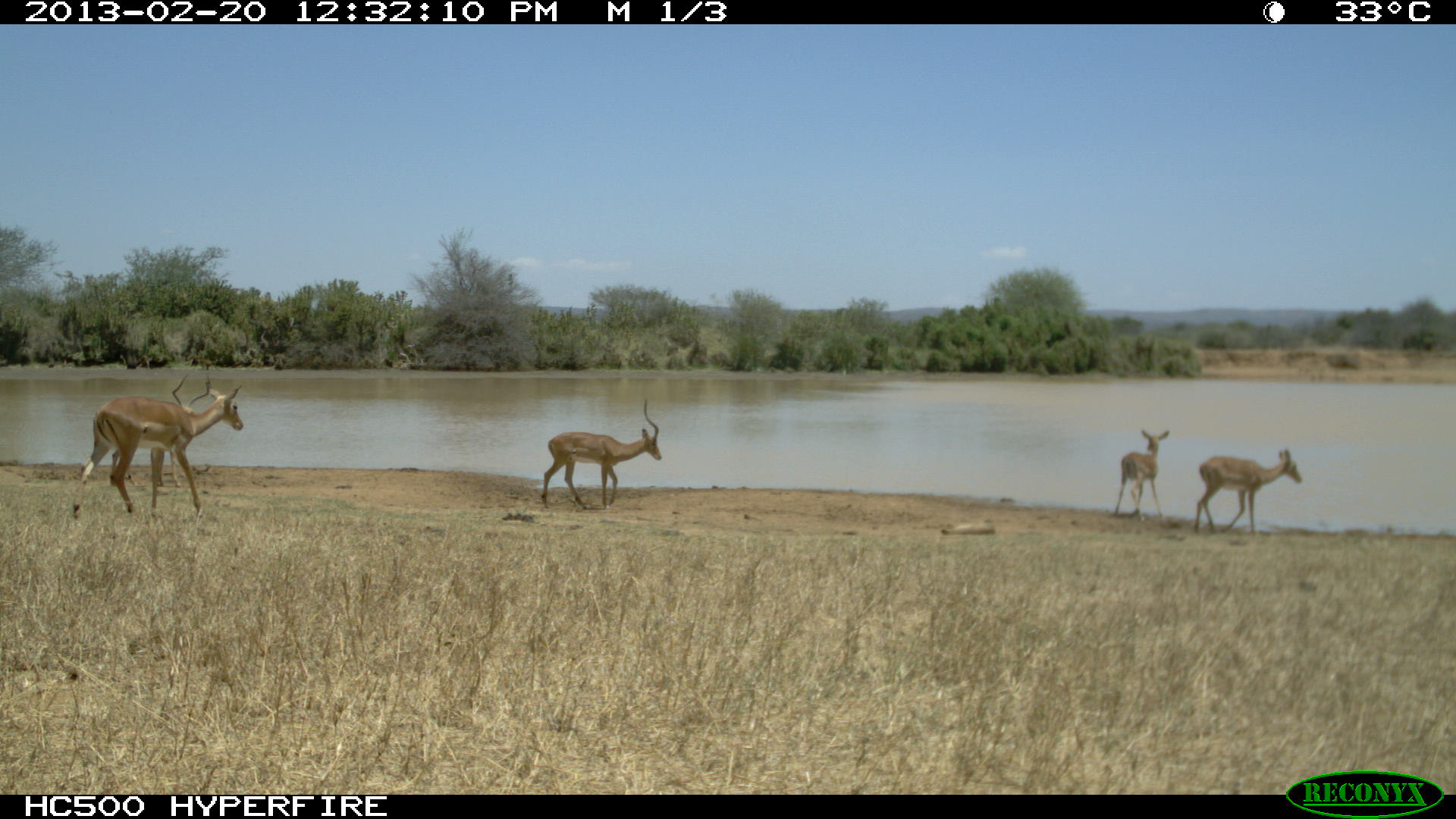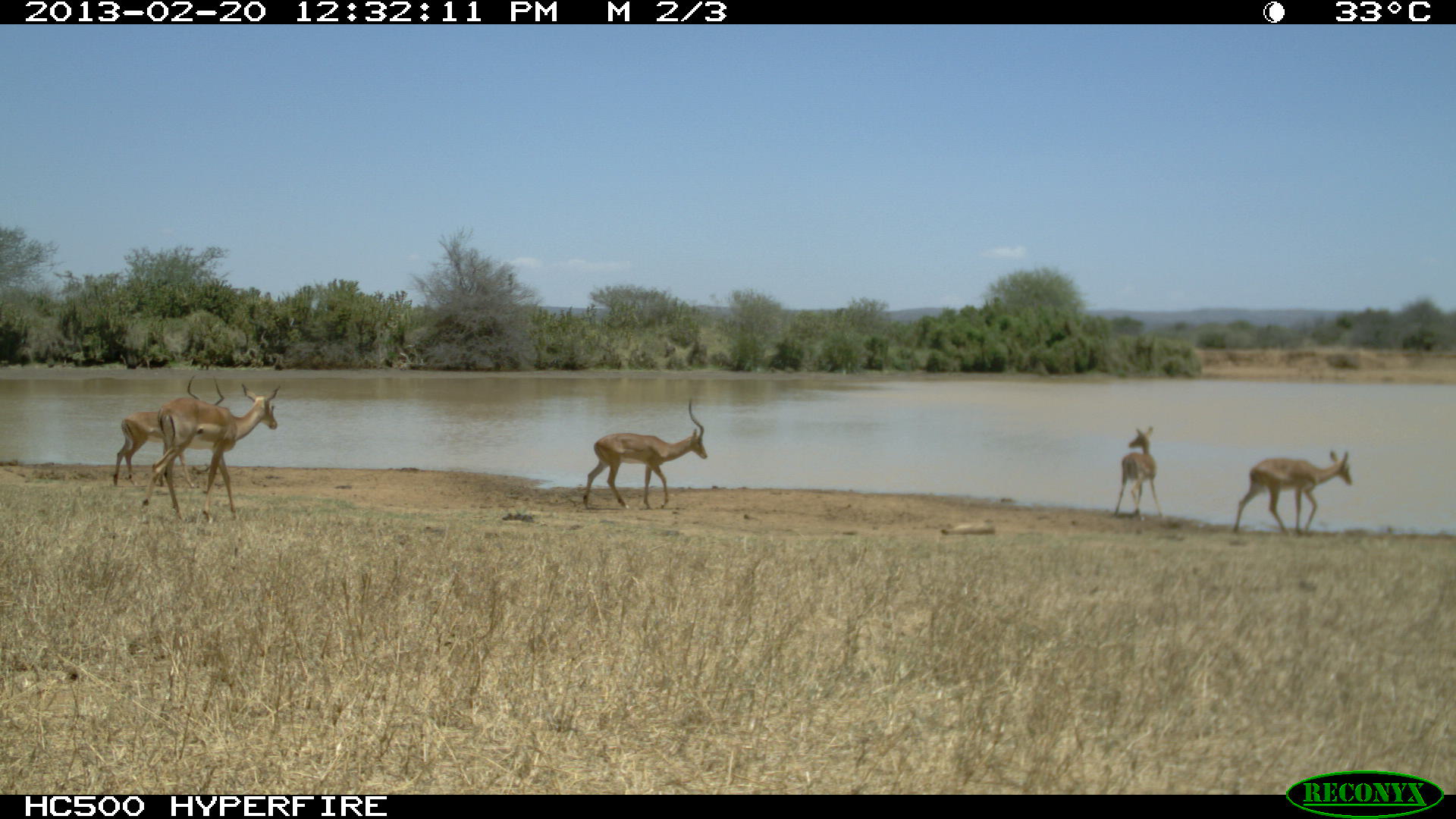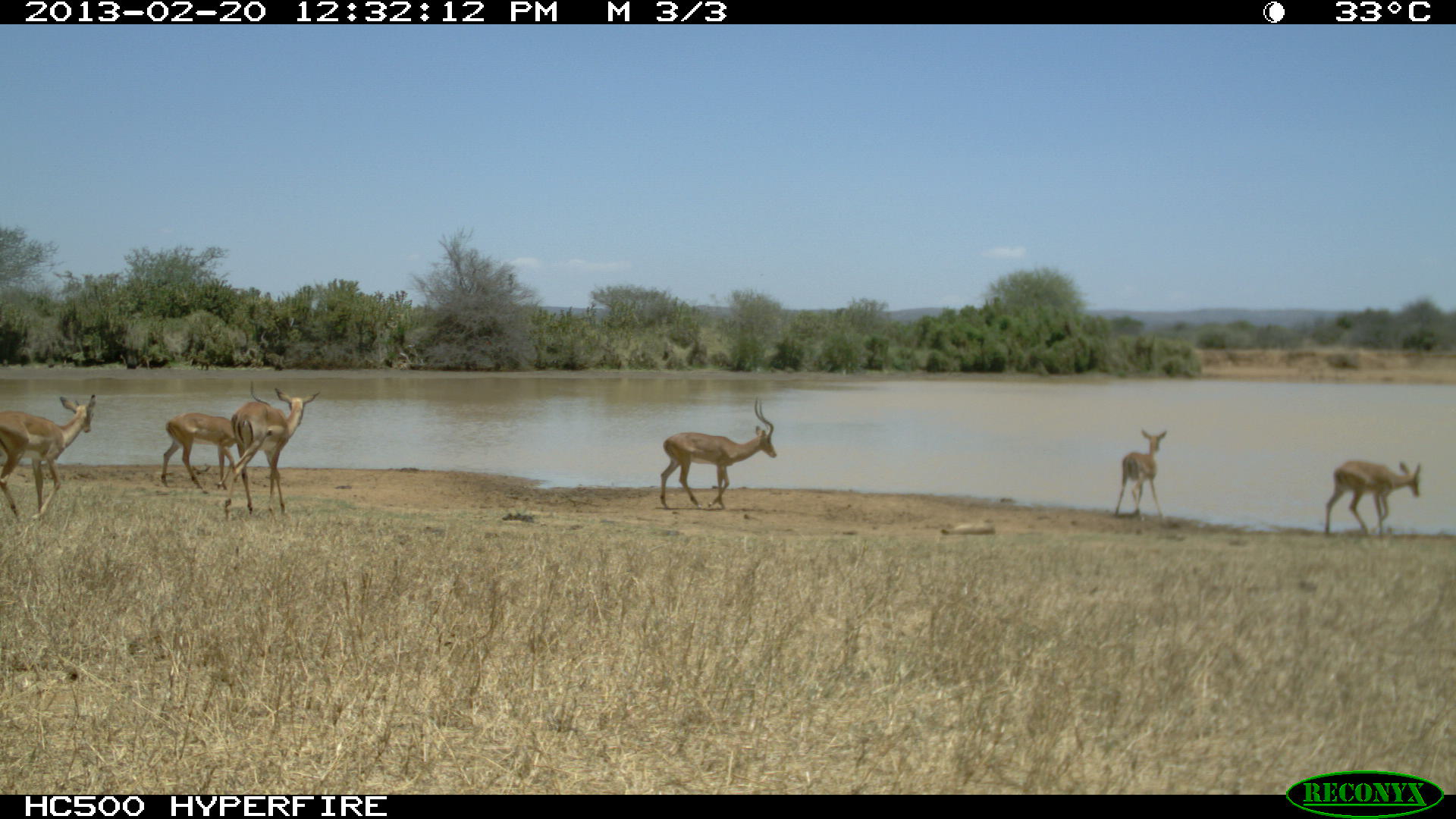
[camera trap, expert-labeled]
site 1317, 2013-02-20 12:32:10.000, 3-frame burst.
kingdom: Animalia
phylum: Chordata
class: Mammalia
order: Artiodactyla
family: Bovidae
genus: Aepyceros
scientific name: Aepyceros melampus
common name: impala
Aepyceros melampus (impala), count 6.